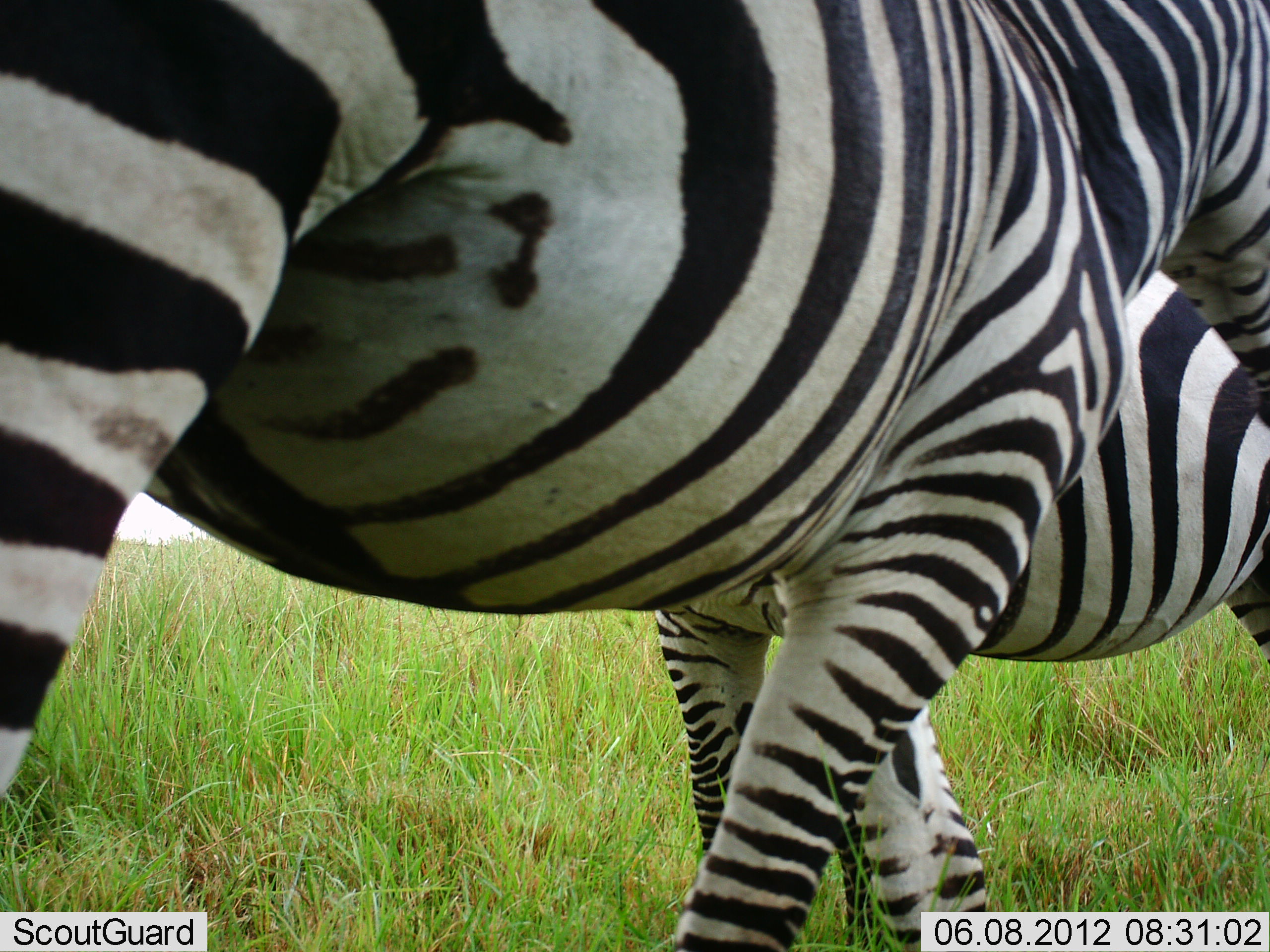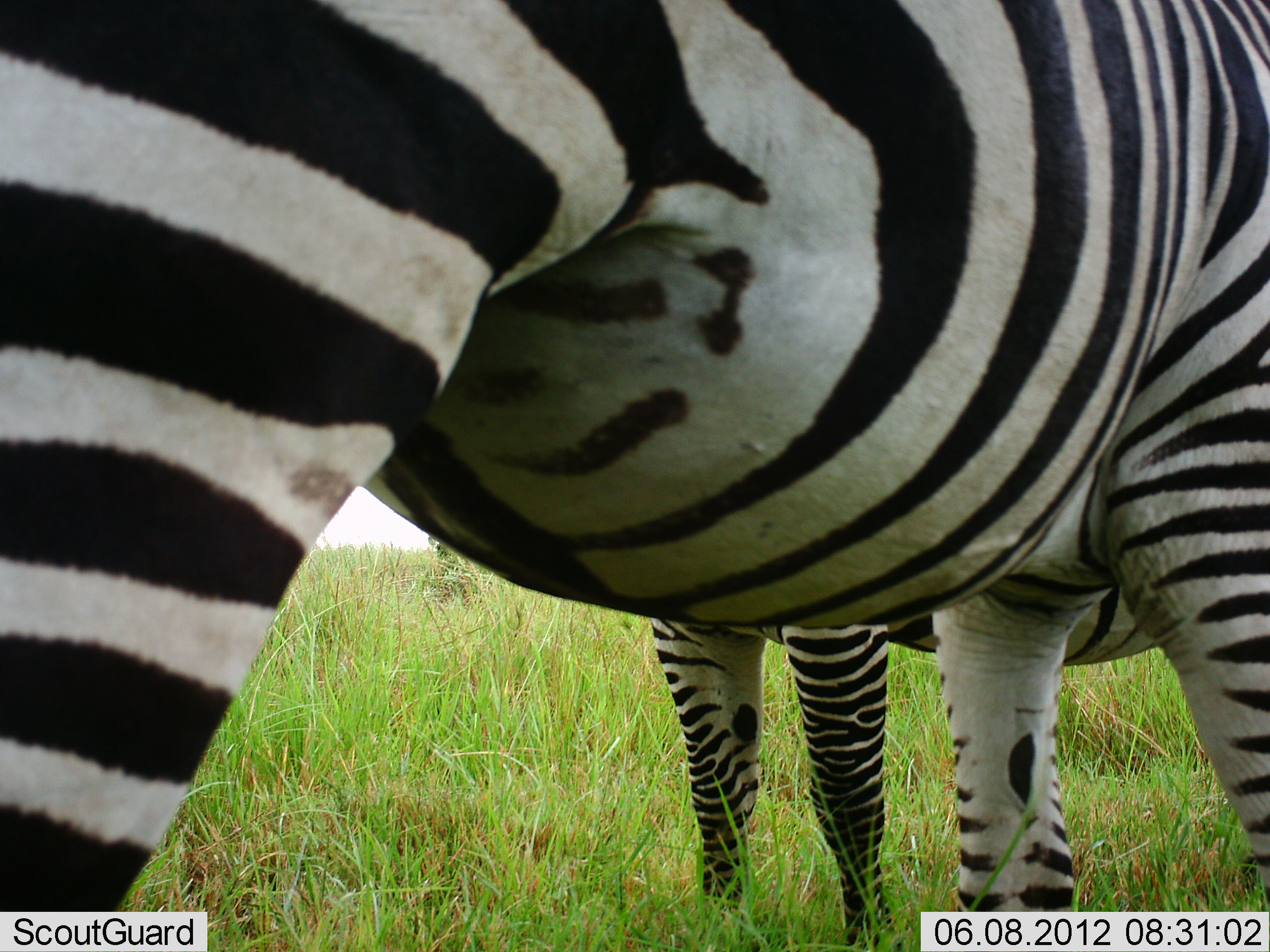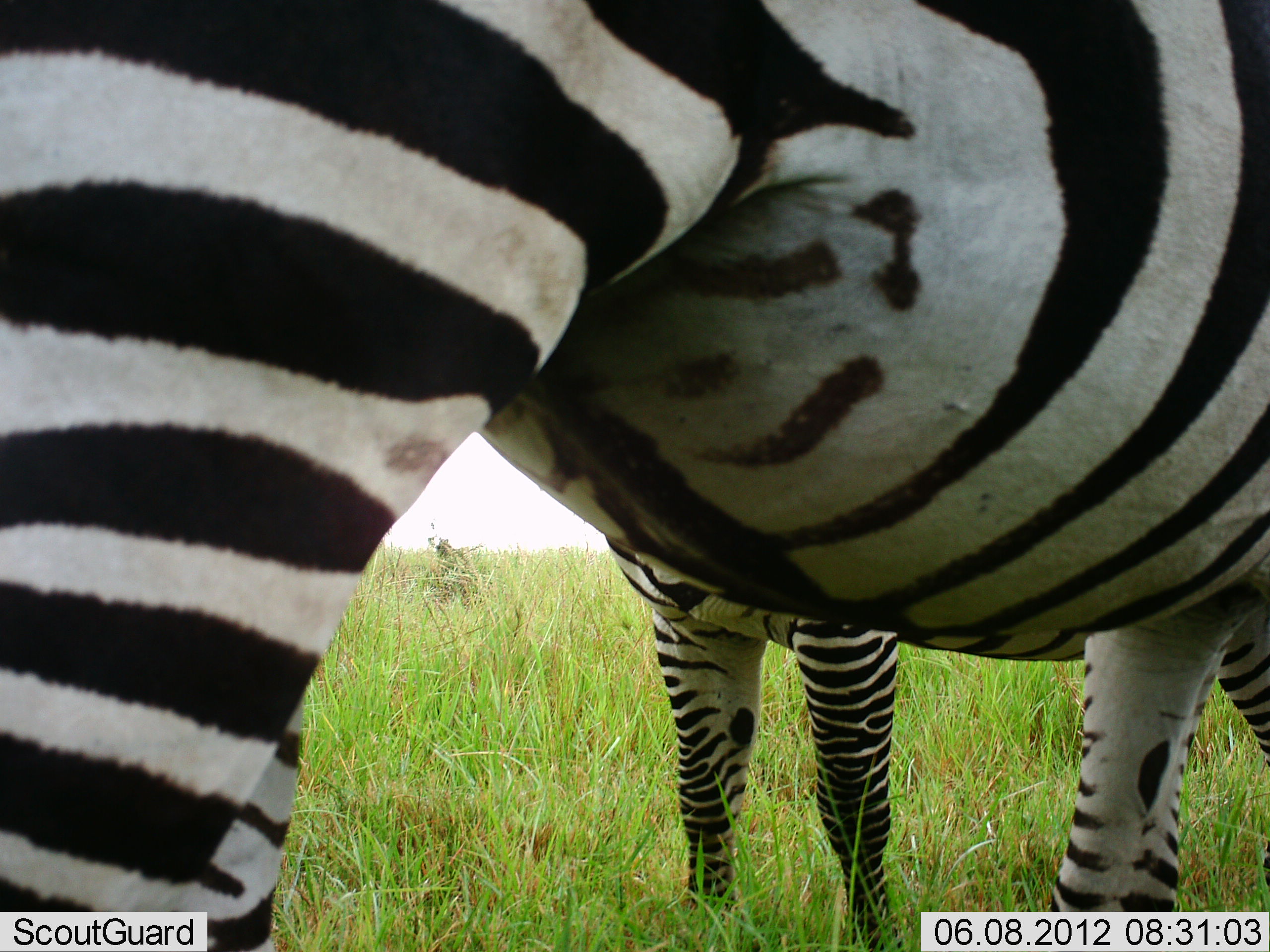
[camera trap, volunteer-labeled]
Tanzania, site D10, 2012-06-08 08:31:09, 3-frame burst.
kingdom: Animalia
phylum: Chordata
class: Mammalia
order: Perissodactyla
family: Equidae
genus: Equus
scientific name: Equus quagga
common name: plains zebra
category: zebra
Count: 2.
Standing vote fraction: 80%.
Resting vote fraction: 0%.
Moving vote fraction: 50%.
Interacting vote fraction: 0%.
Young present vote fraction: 10%.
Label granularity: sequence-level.